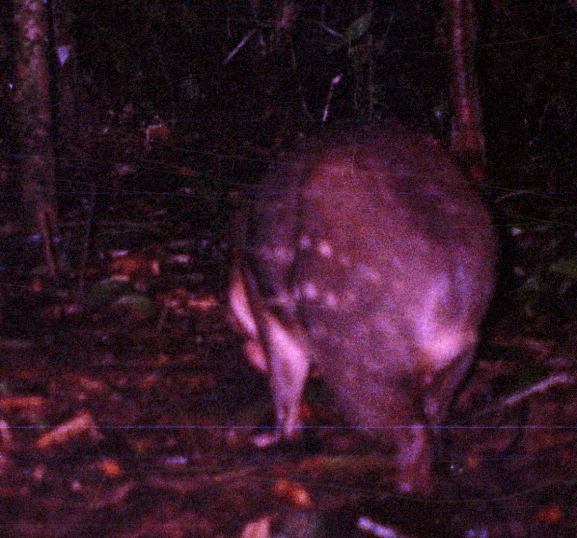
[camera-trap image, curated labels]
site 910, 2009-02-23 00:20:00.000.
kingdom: Animalia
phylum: Chordata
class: Mammalia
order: Rodentia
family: Cuniculidae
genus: Cuniculus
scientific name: Cuniculus paca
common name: spotted paca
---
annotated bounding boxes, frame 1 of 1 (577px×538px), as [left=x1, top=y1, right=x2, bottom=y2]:
cuniculus paca: [left=224, top=118, right=498, bottom=495]